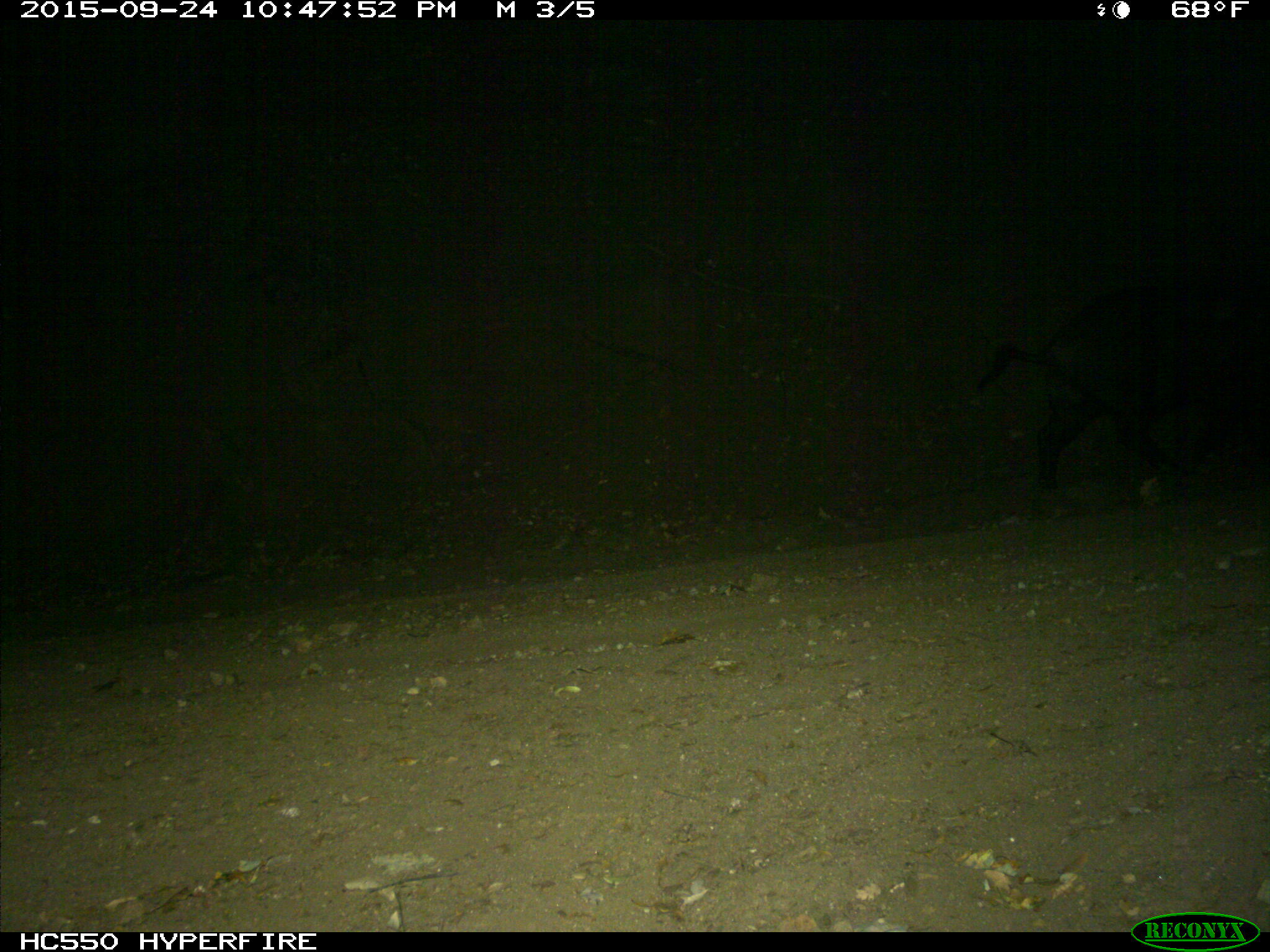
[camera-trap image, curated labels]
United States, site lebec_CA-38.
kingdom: Animalia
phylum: Chordata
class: Mammalia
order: Artiodactyla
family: Suidae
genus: Sus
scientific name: Sus scrofa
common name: wild boar